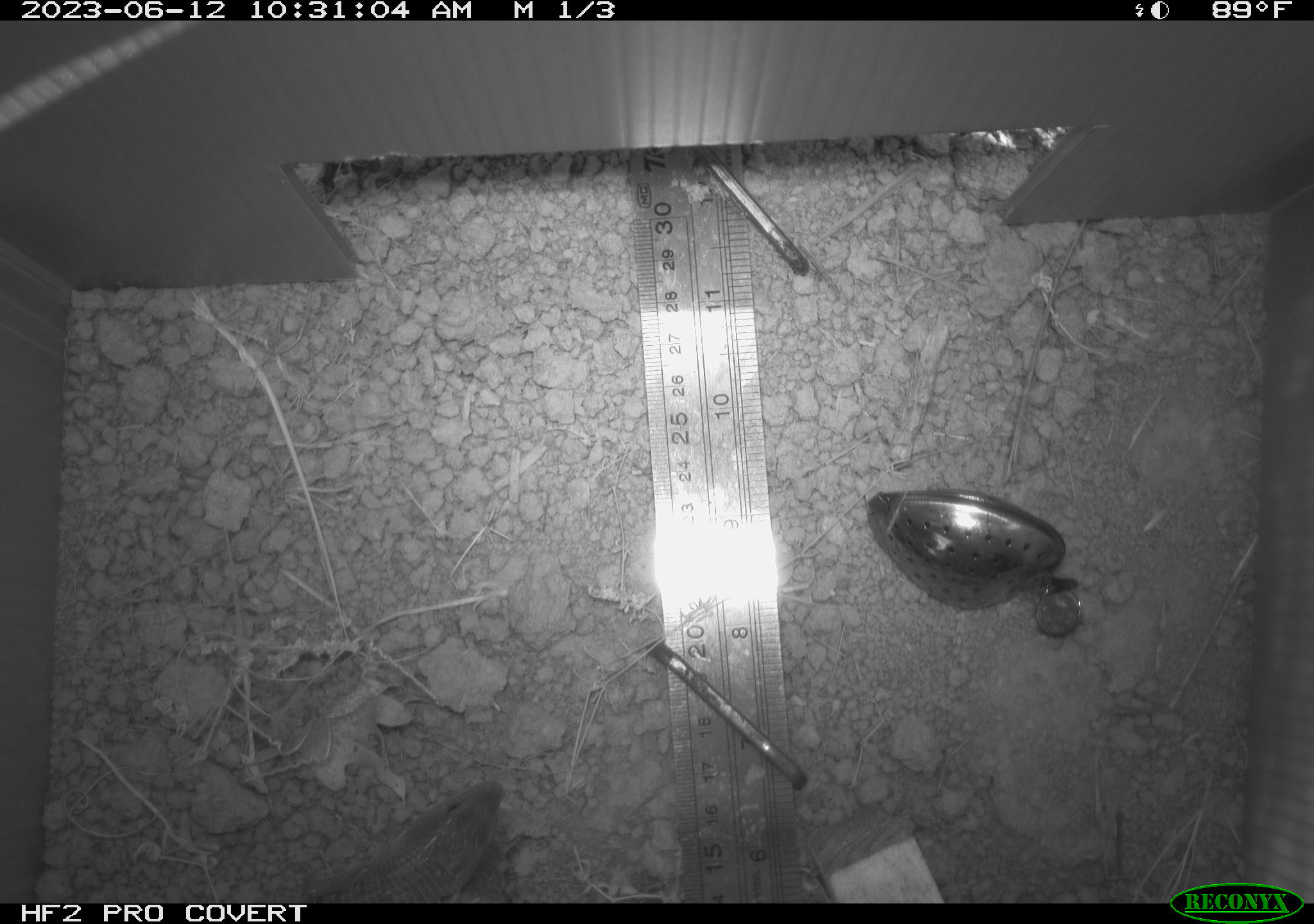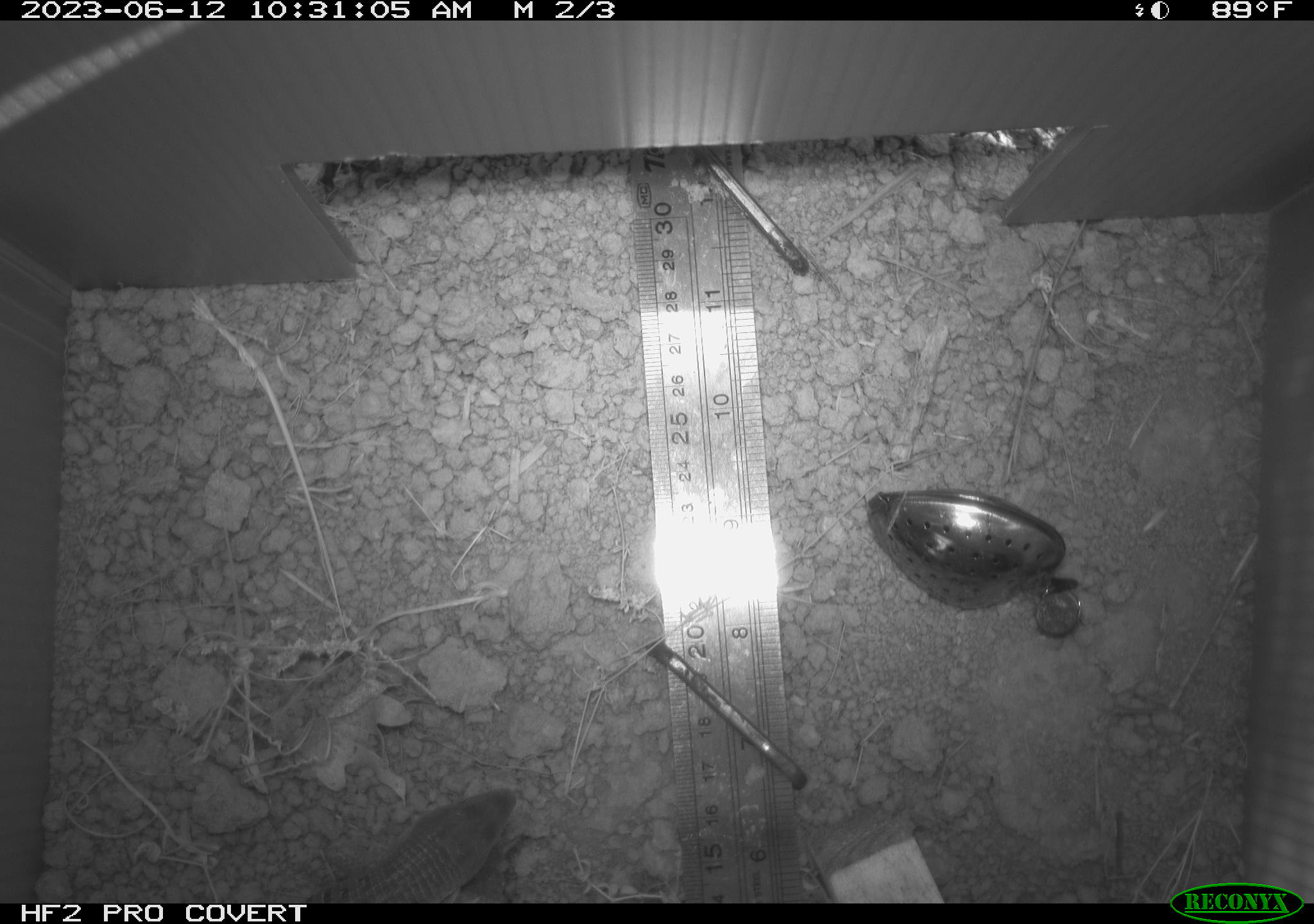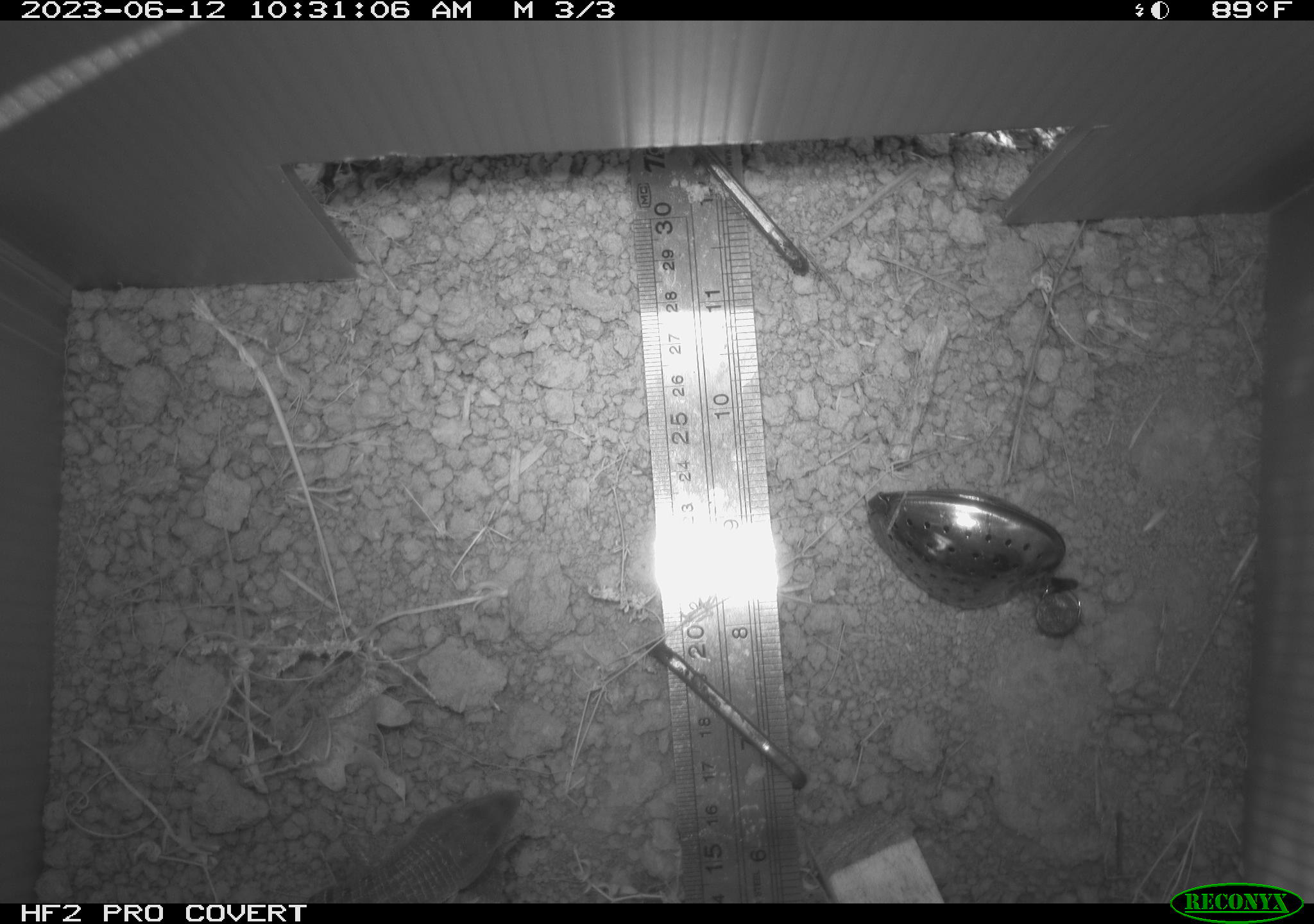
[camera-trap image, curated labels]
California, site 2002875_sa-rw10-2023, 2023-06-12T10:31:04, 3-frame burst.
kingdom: Animalia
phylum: Chordata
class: Reptilia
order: Squamata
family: Anguidae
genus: Elgaria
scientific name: Elgaria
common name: alligator lizards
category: elgaria species